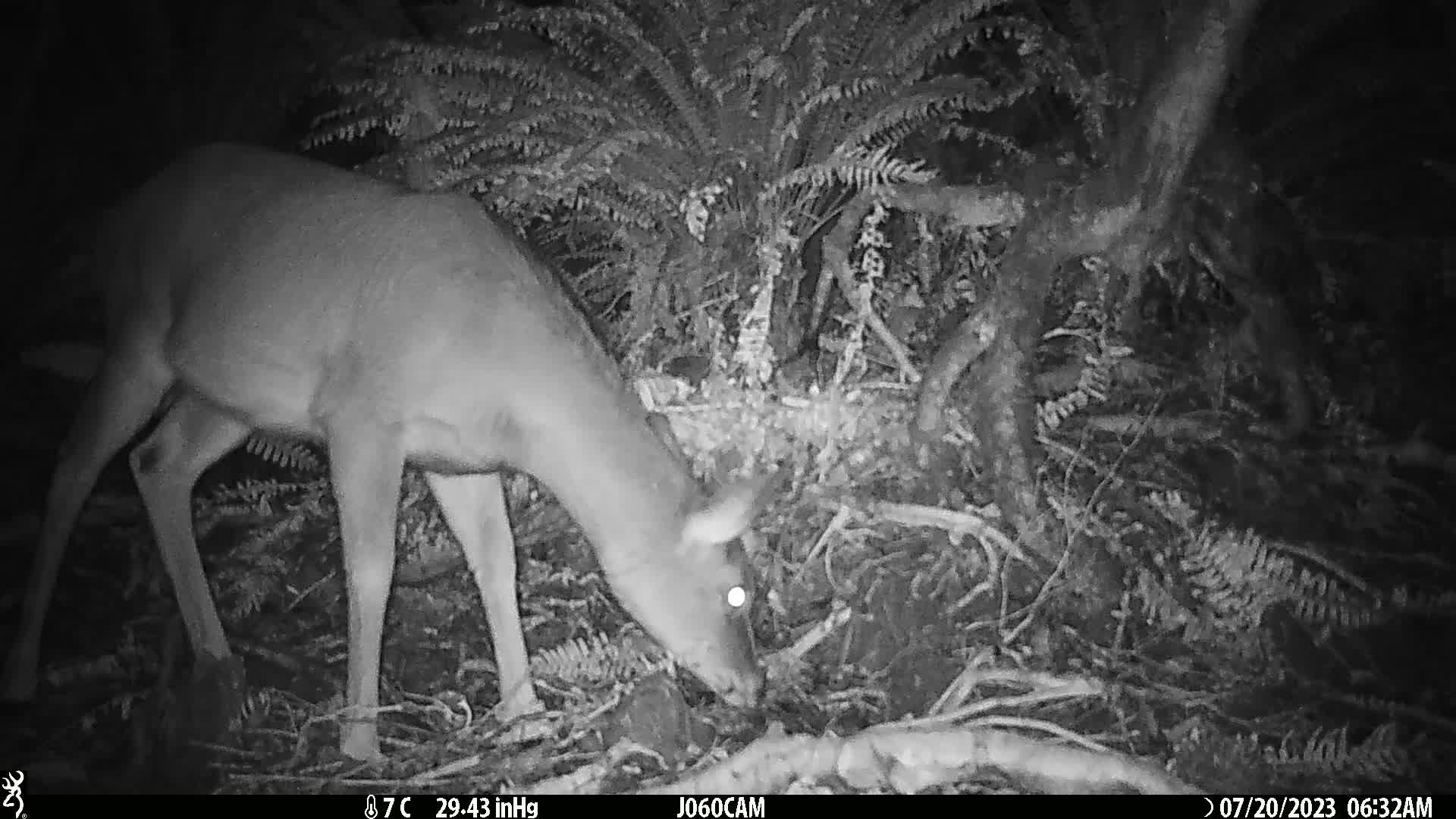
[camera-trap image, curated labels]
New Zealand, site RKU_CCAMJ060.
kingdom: Animalia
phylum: Chordata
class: Mammalia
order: Artiodactyla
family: Cervidae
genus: Odocoileus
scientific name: Odocoileus virginianus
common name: white-tailed deer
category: white tailed deer